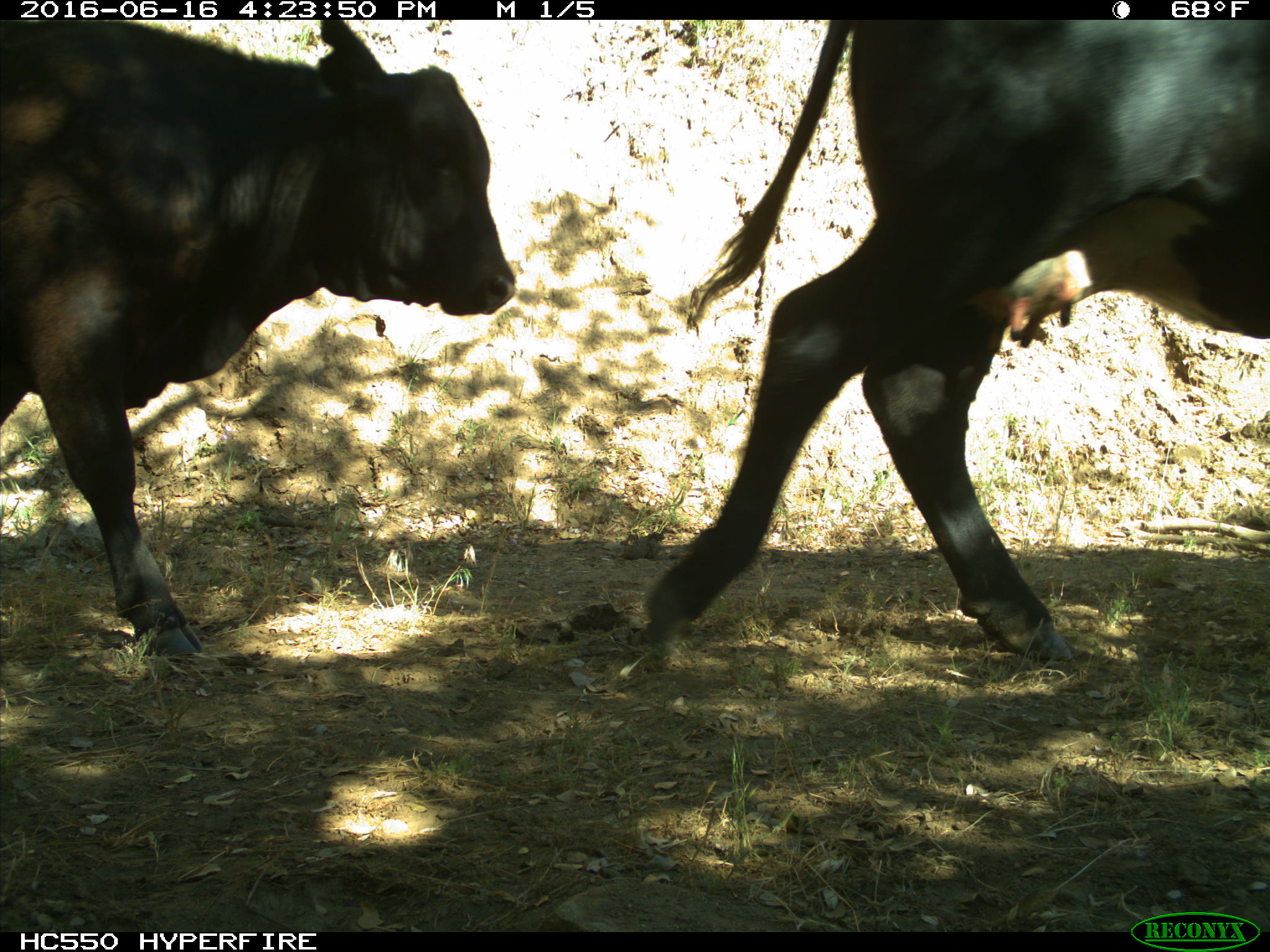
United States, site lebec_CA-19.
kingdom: Animalia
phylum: Chordata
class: Mammalia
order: Artiodactyla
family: Bovidae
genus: Bos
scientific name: Bos taurus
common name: domestic cow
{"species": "Bos taurus (domestic cow)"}